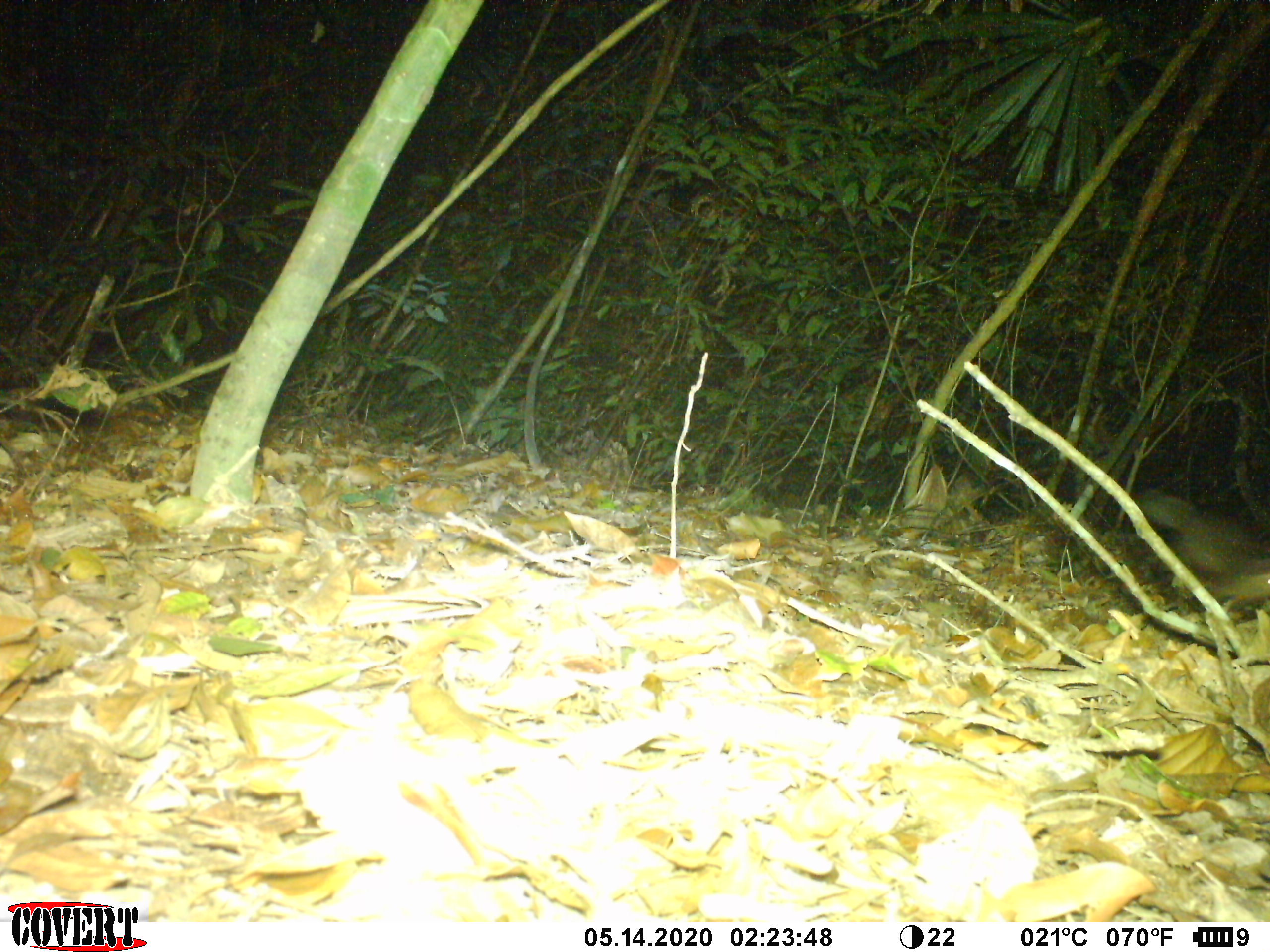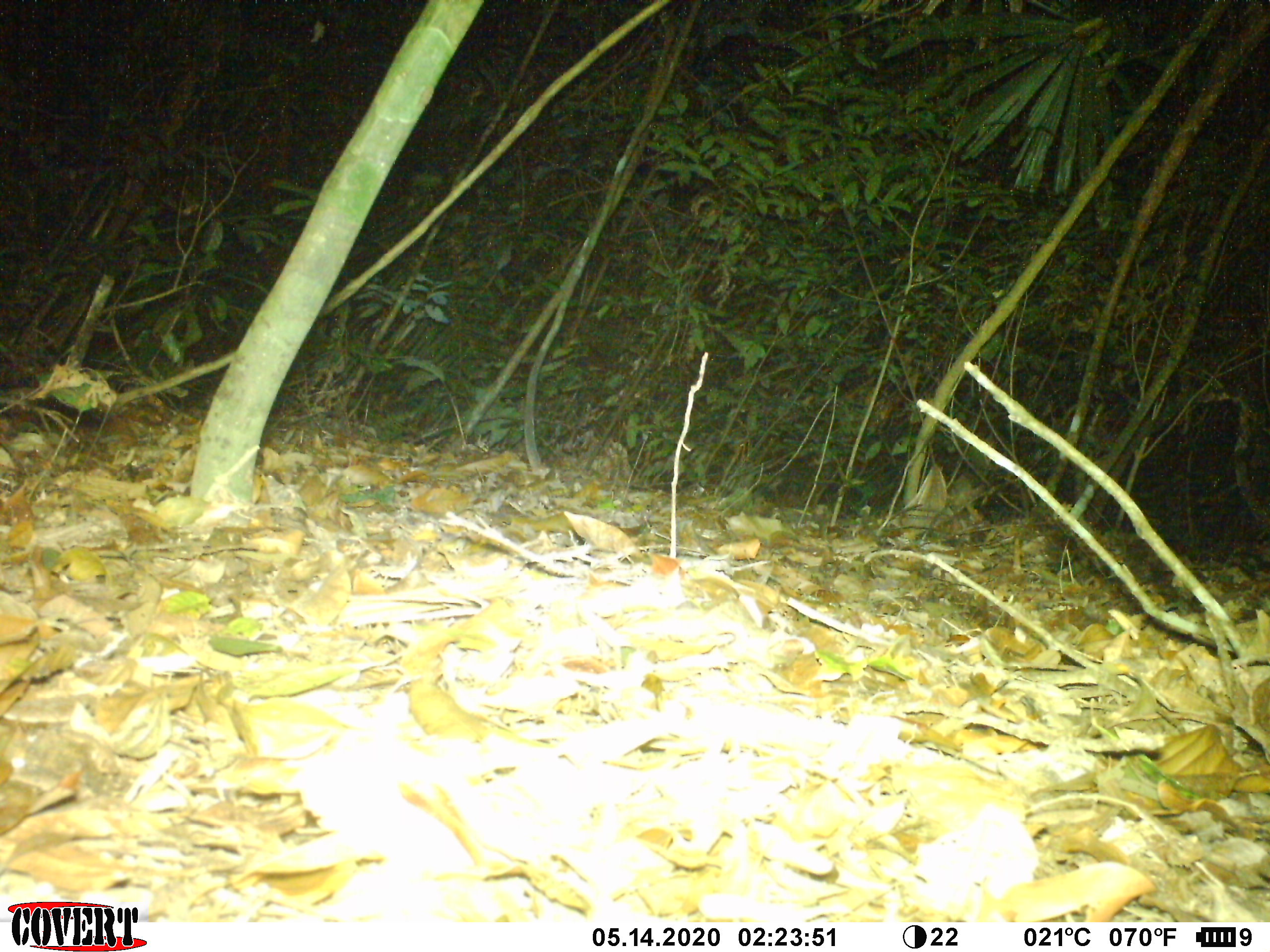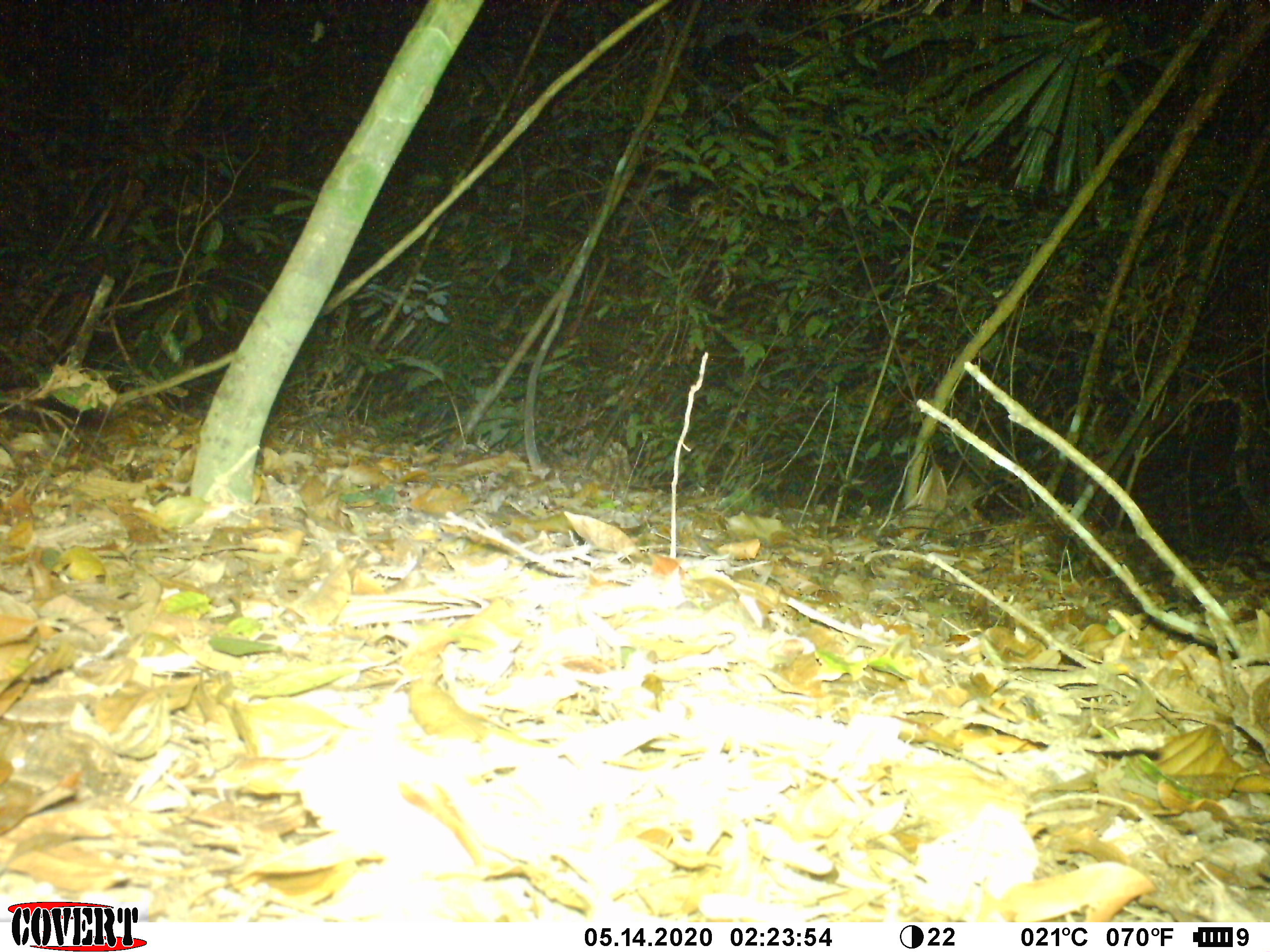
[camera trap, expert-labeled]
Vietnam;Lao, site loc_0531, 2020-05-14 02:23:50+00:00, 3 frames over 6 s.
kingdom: Animalia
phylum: Chordata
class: Mammalia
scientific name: Mammalia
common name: mammal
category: unidentified small mammal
Unidentified small mammal (mammal) (Mammalia). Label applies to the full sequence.